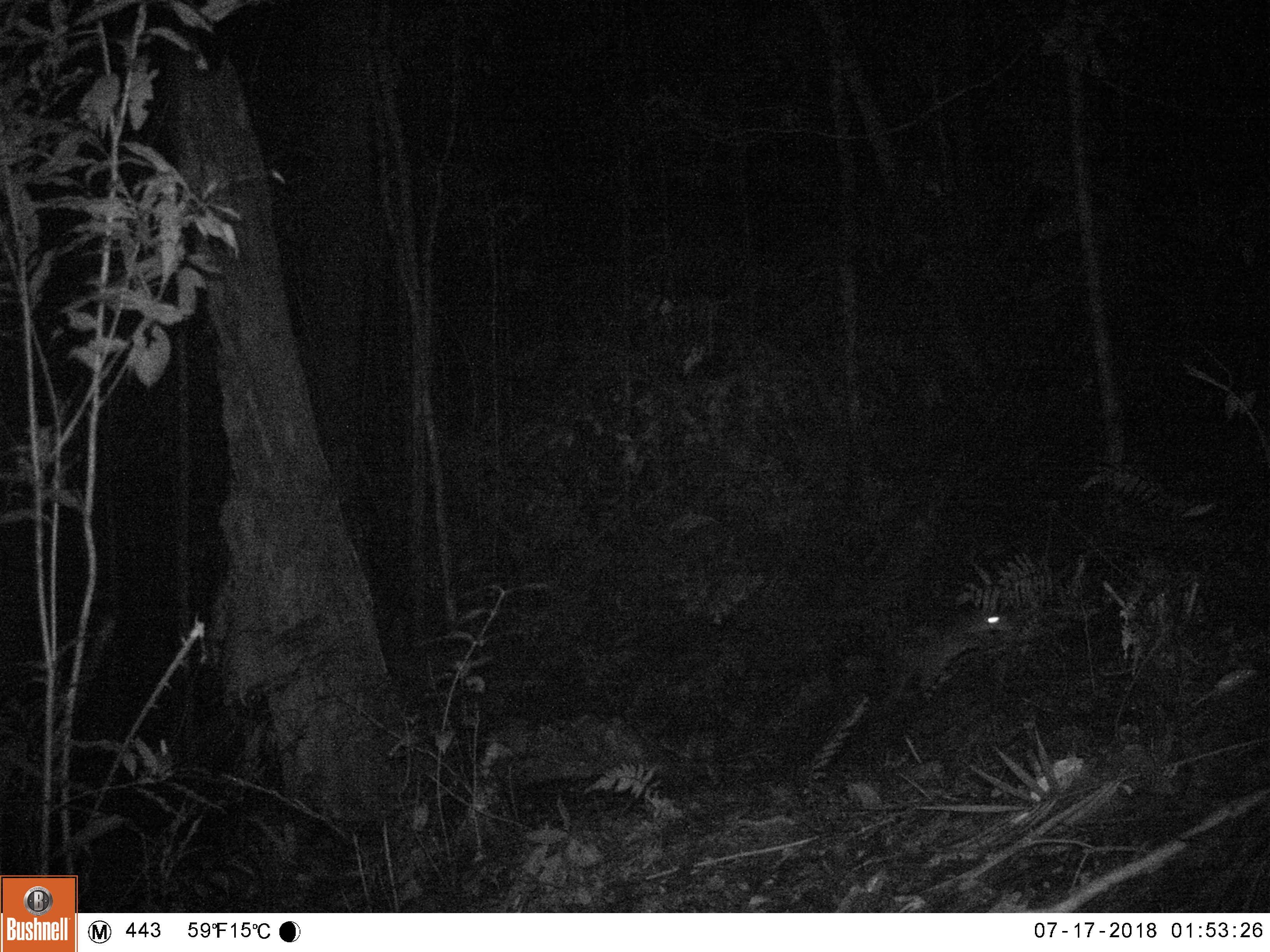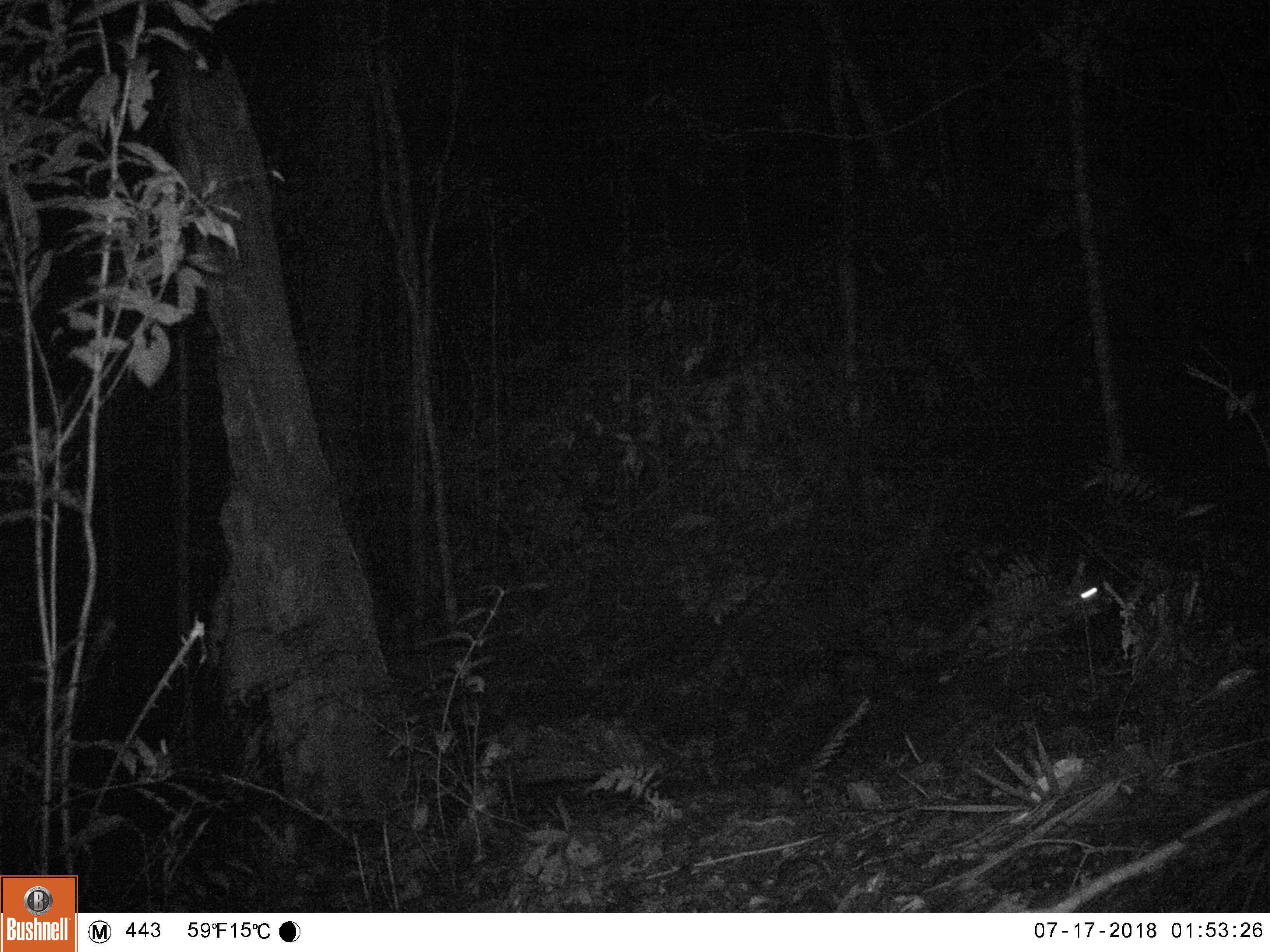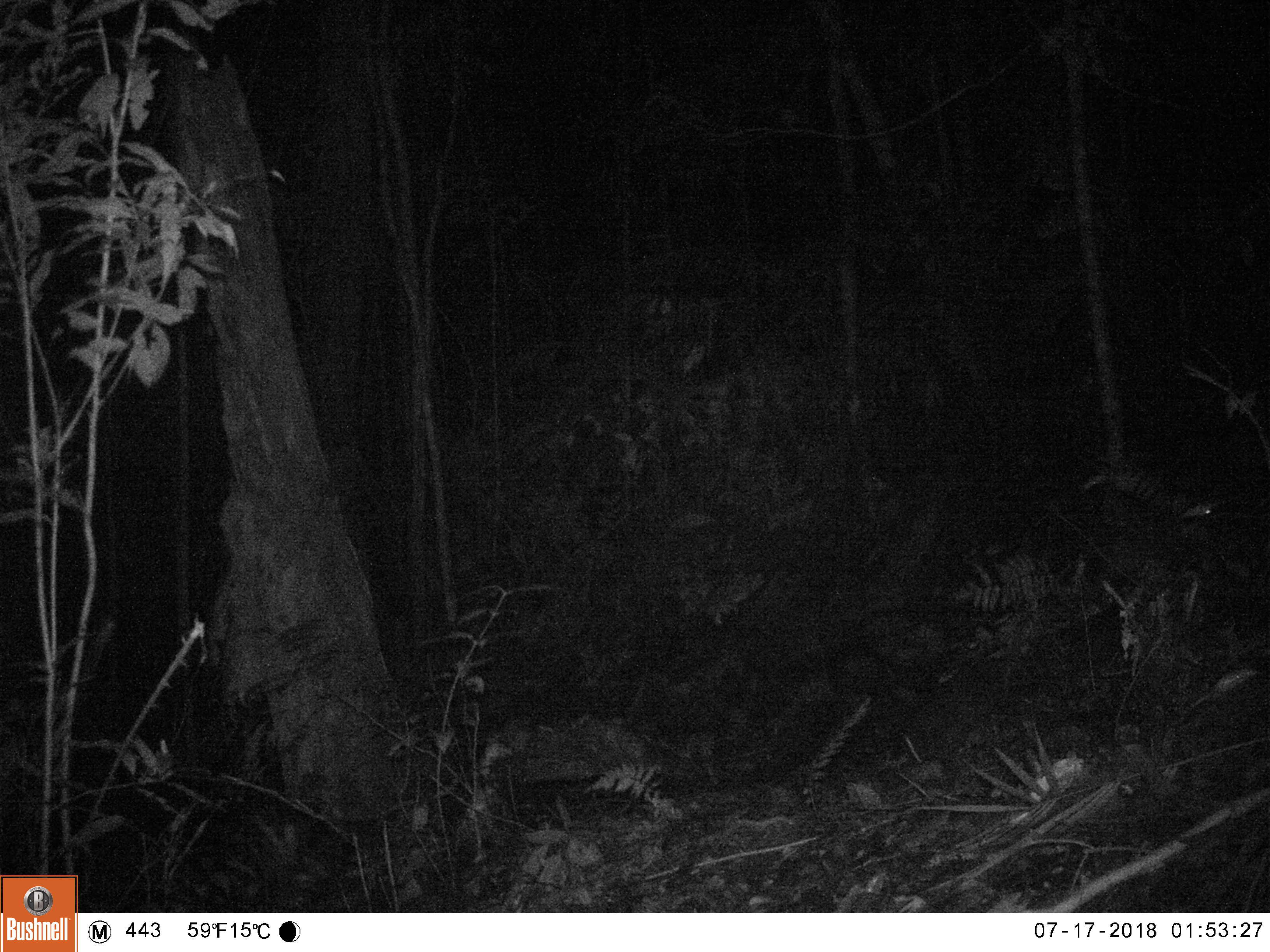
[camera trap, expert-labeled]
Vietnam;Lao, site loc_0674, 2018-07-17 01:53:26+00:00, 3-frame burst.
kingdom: Animalia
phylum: Chordata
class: Mammalia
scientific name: Mammalia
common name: mammal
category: unidentified small mammal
Unidentified small mammal (mammal) (Mammalia). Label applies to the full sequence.